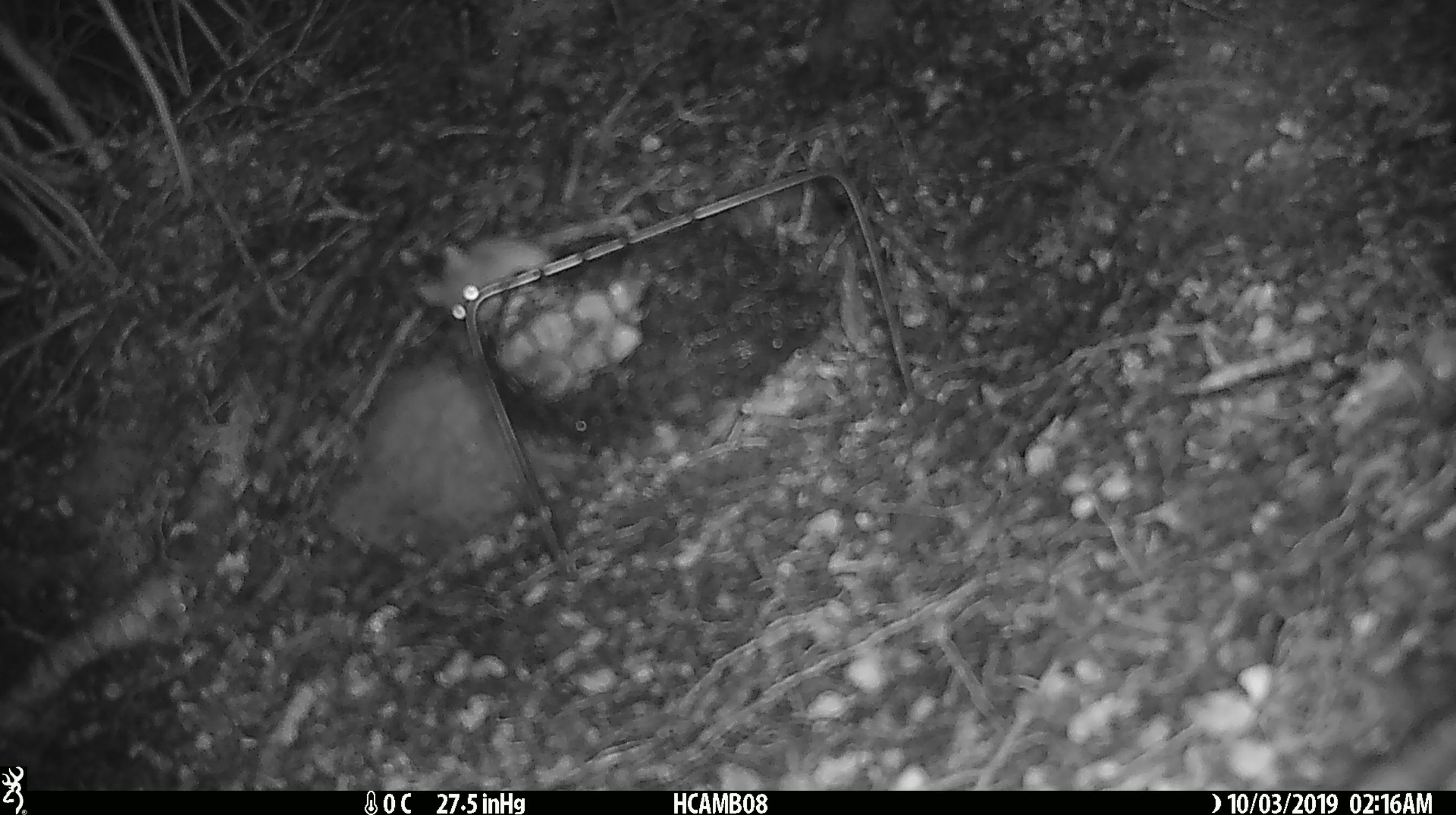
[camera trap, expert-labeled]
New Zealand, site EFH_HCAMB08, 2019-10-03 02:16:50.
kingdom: Animalia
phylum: Chordata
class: Mammalia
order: Rodentia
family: Muridae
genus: Mus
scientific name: Mus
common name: mouse